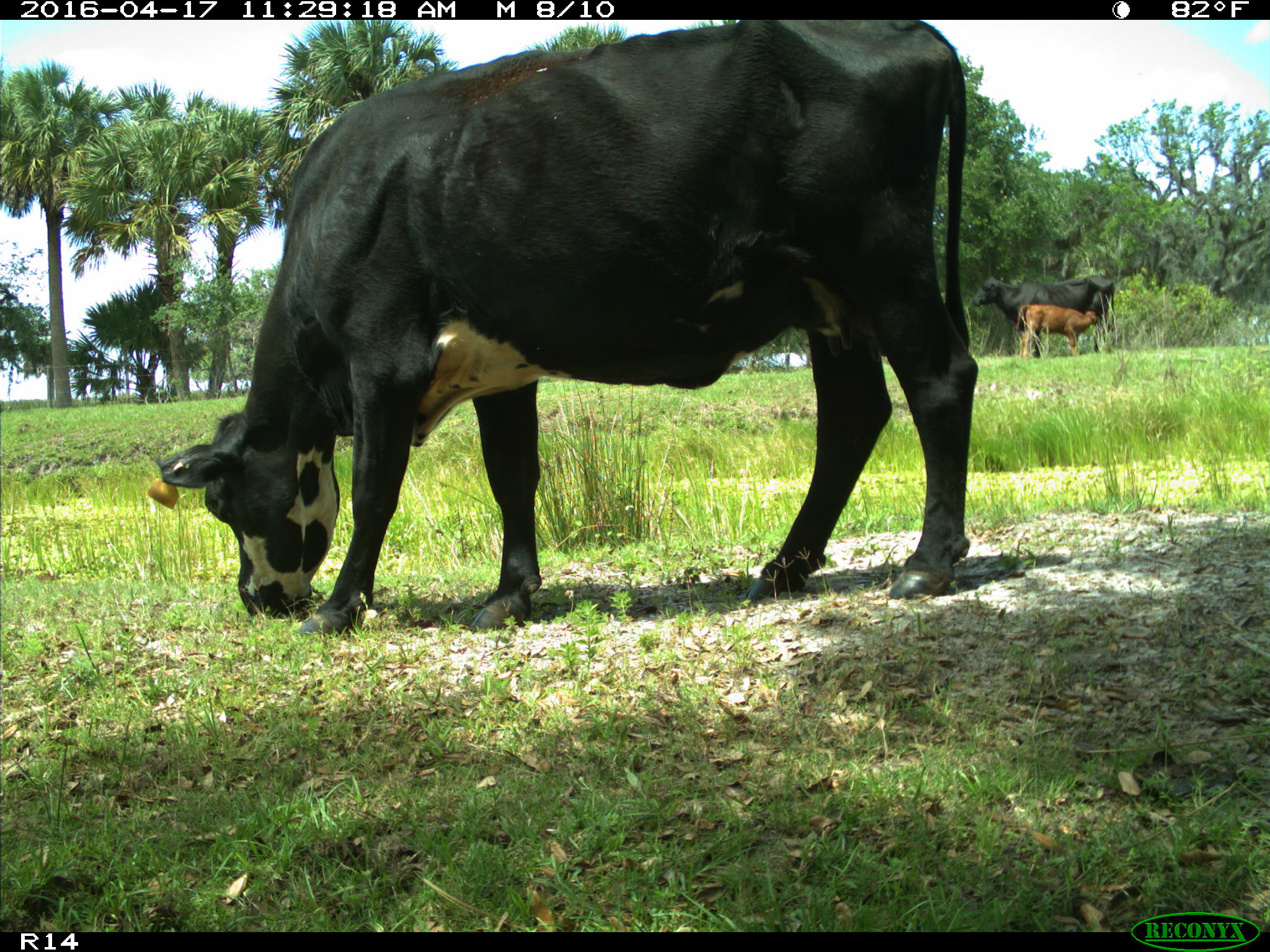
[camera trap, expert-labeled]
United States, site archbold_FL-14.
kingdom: Animalia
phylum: Chordata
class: Mammalia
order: Artiodactyla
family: Bovidae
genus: Bos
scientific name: Bos taurus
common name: domestic cow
Bos taurus (domestic cow).